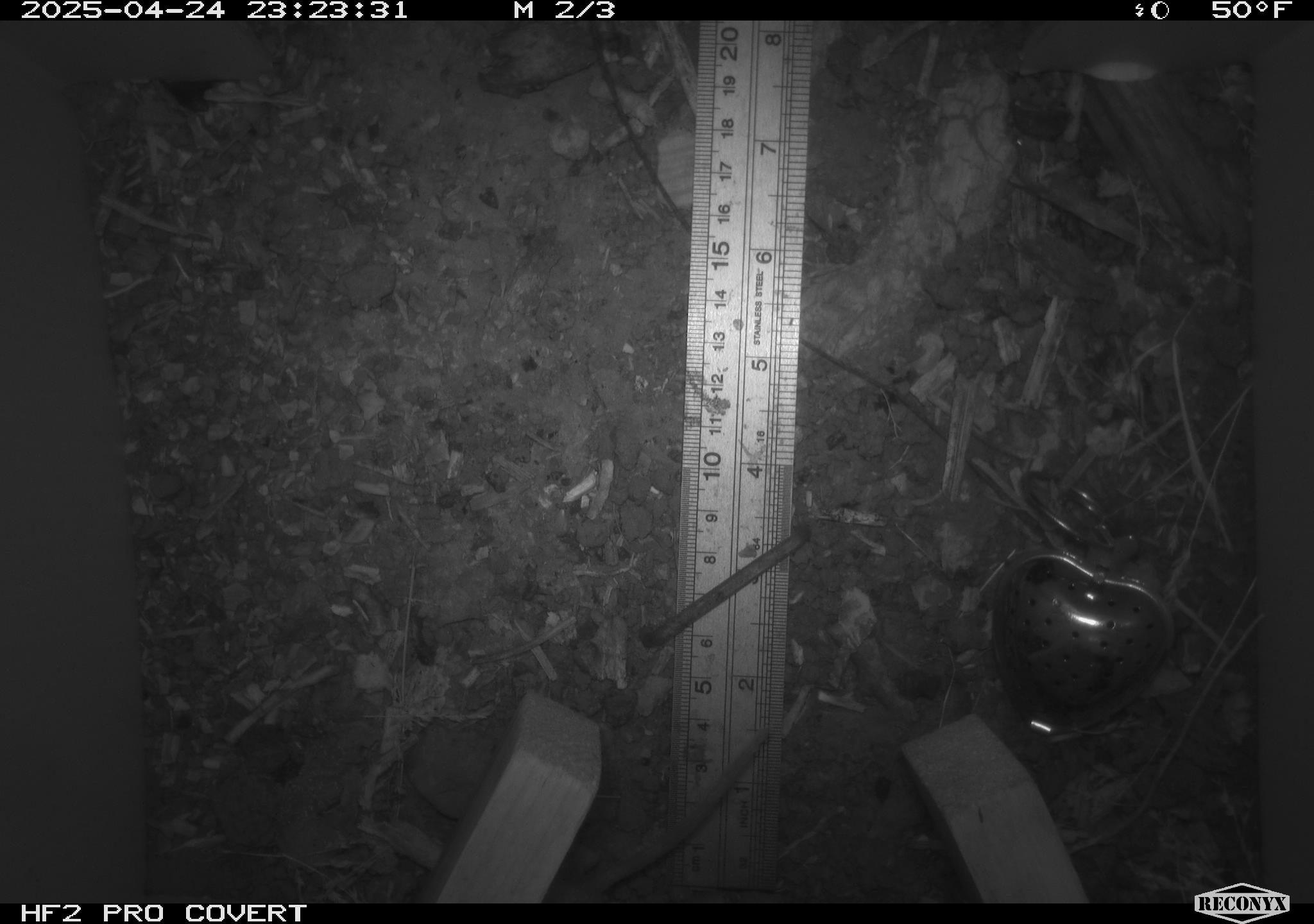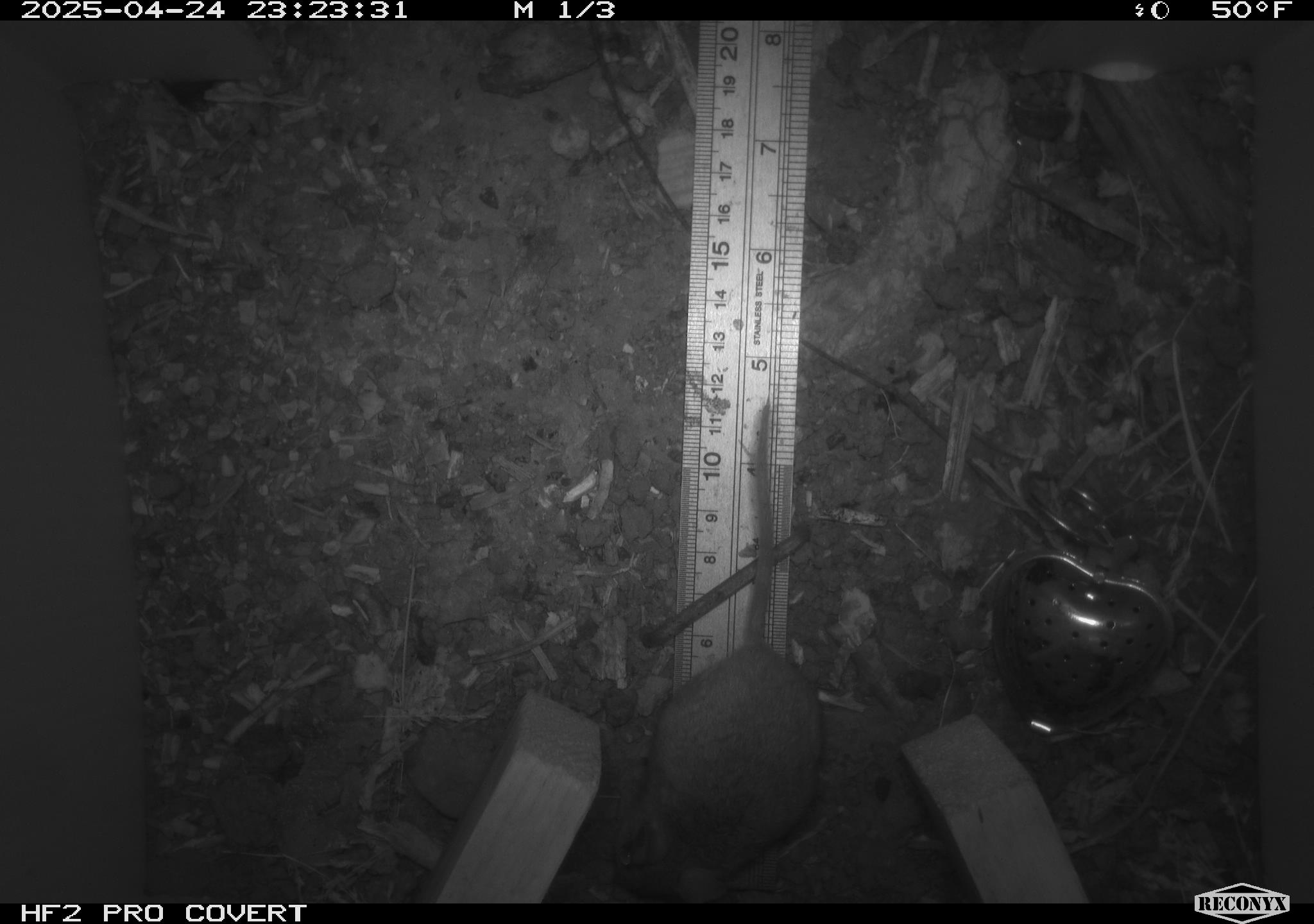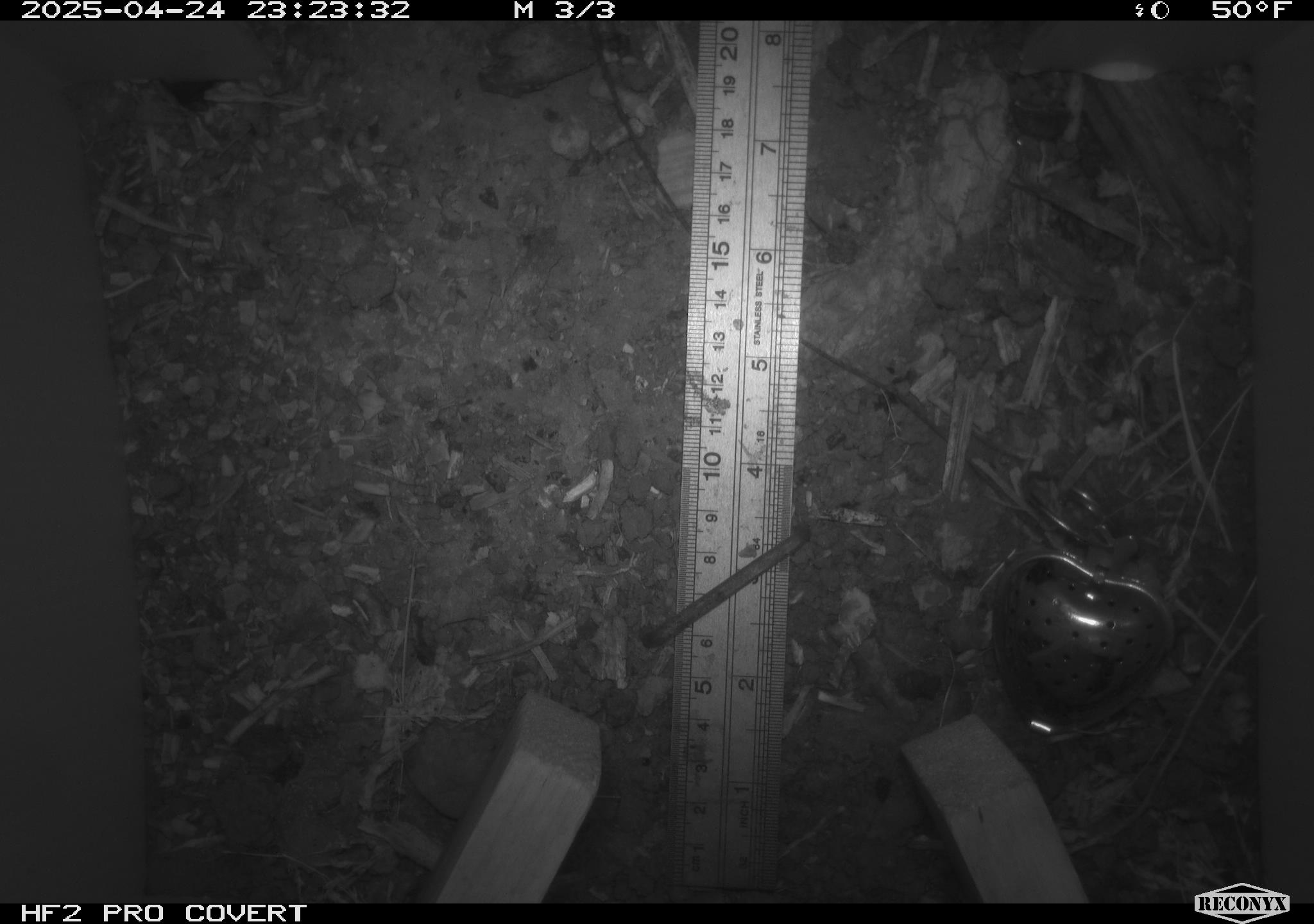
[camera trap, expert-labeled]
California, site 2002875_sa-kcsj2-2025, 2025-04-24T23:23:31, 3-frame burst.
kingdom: Animalia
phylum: Chordata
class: Mammalia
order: Rodentia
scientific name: Rodentia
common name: rodent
Rodent (Rodentia).